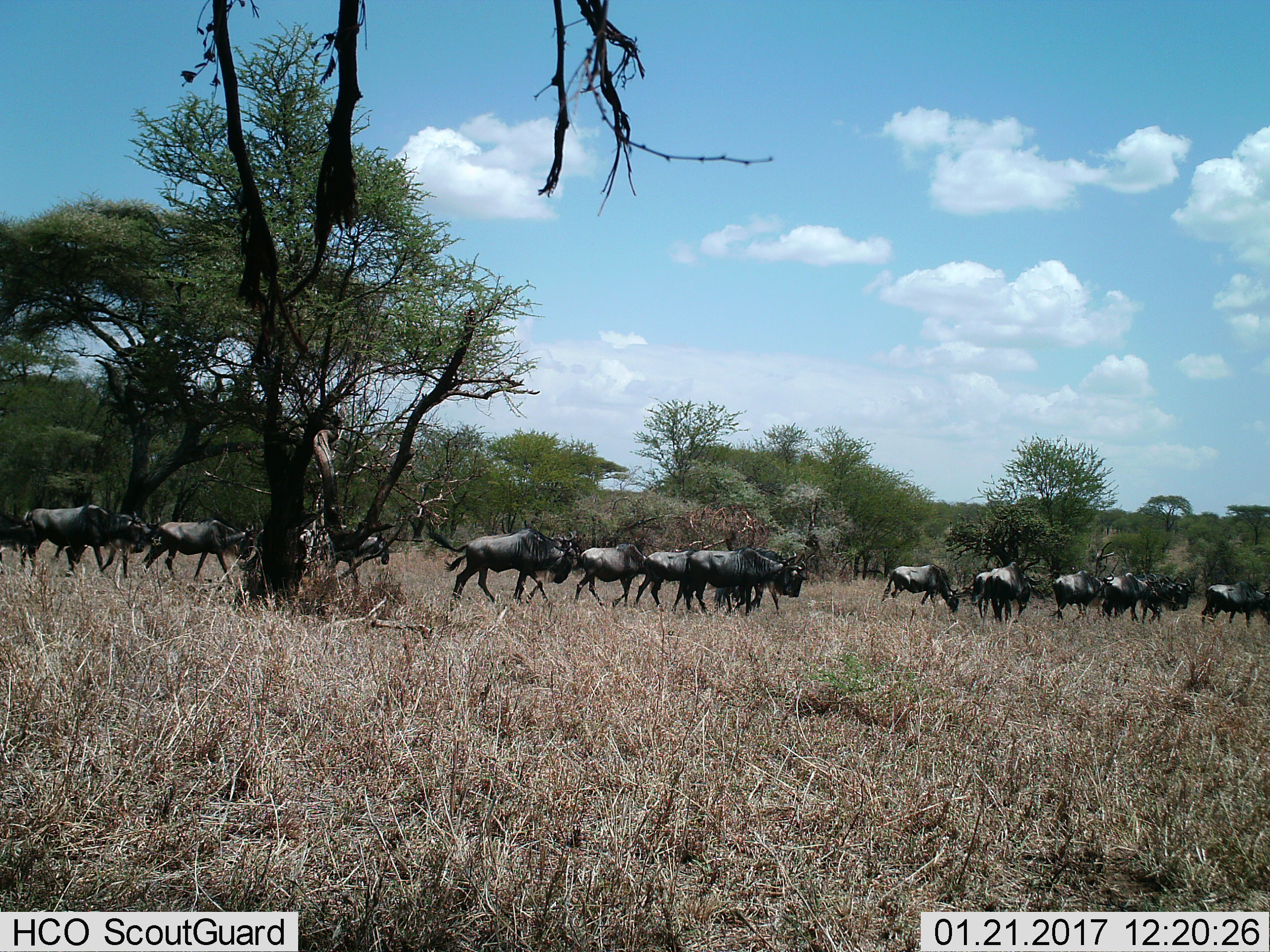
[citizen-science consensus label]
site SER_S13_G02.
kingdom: Animalia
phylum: Chordata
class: Mammalia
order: Artiodactyla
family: Bovidae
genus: Connochaetes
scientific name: Connochaetes taurinus taurinus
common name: blue wildebeest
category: wildebeestblue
Wildebeestblue (blue wildebeest) (Connochaetes taurinus taurinus), count 11-50. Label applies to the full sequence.